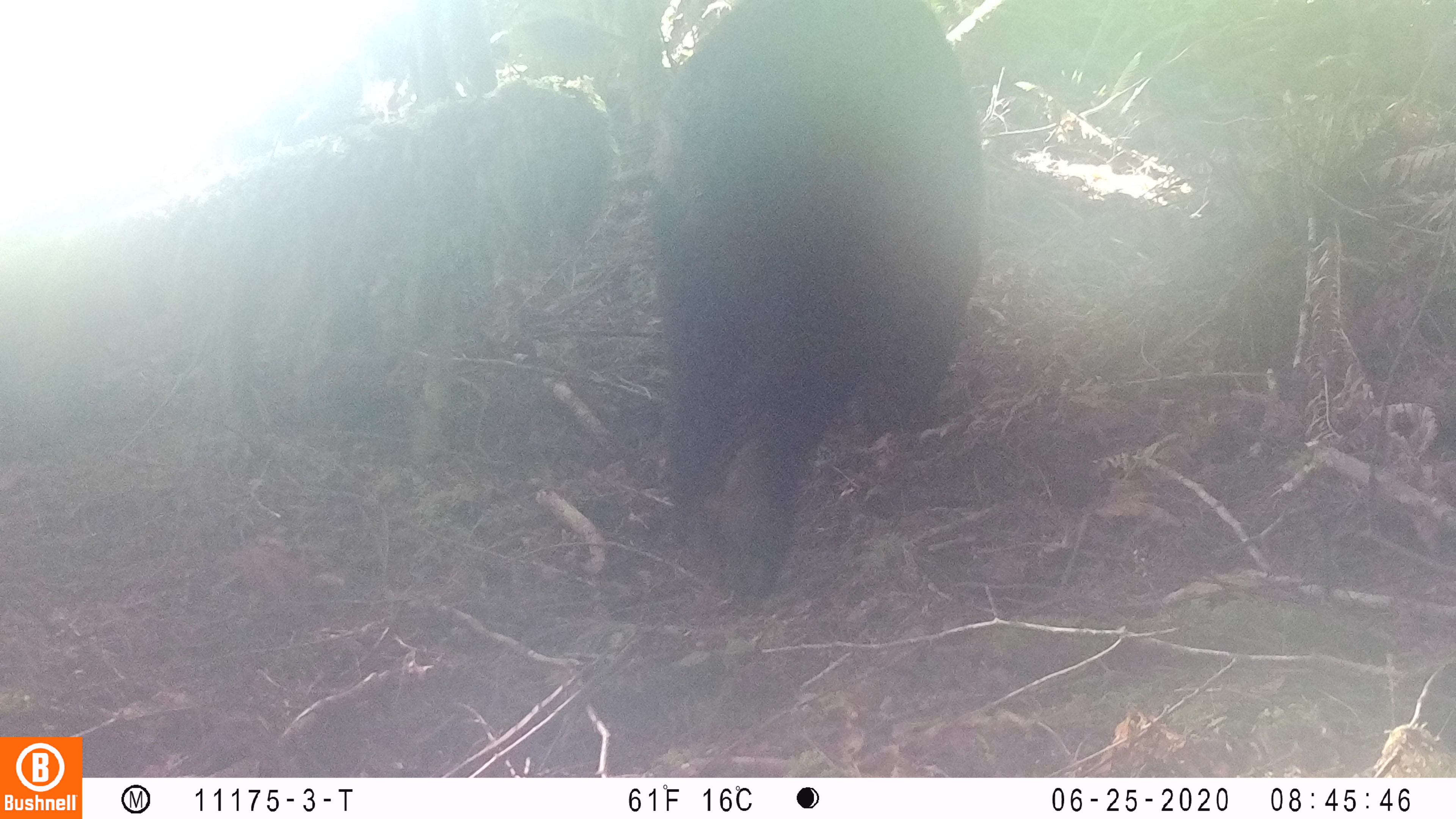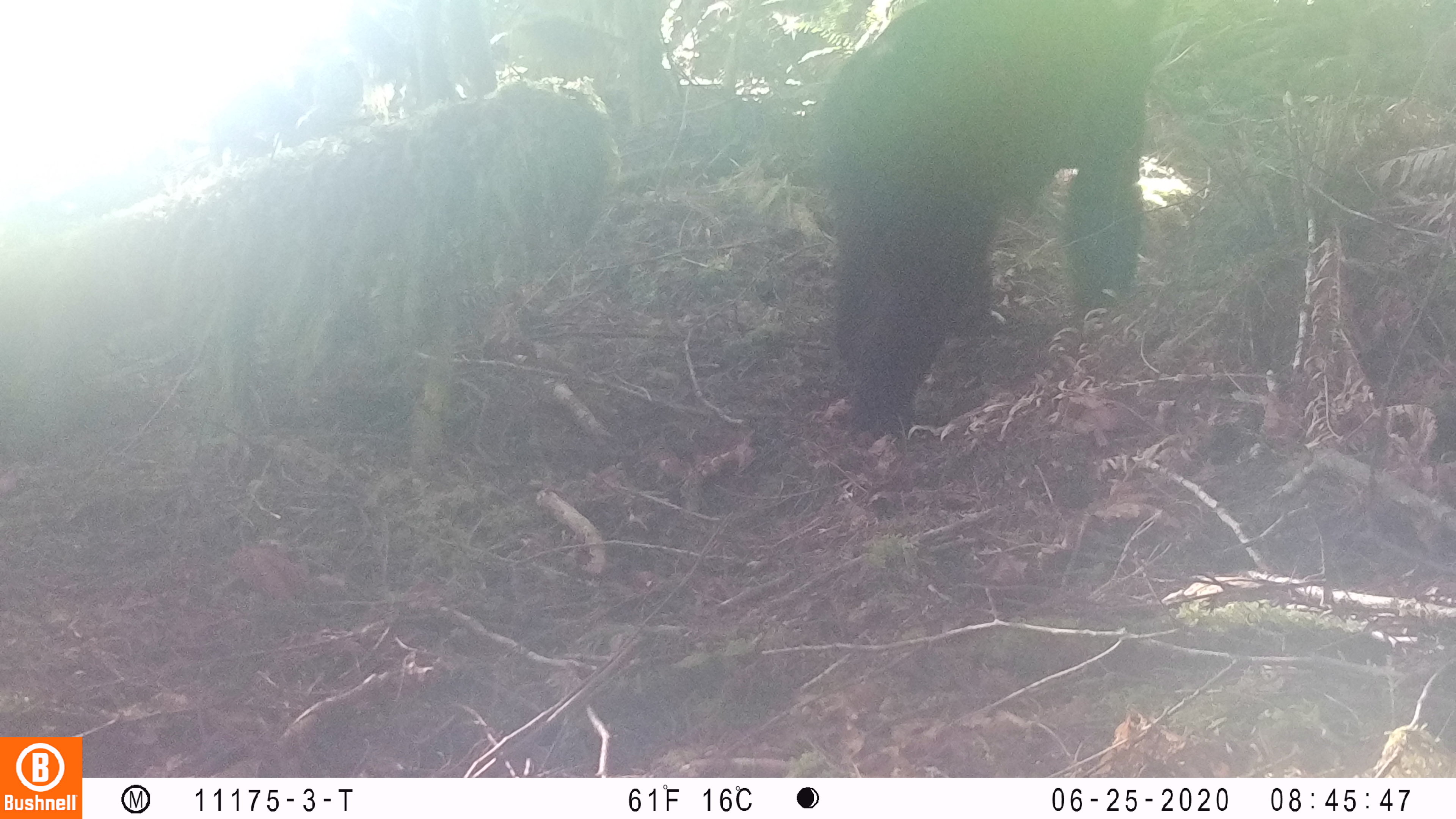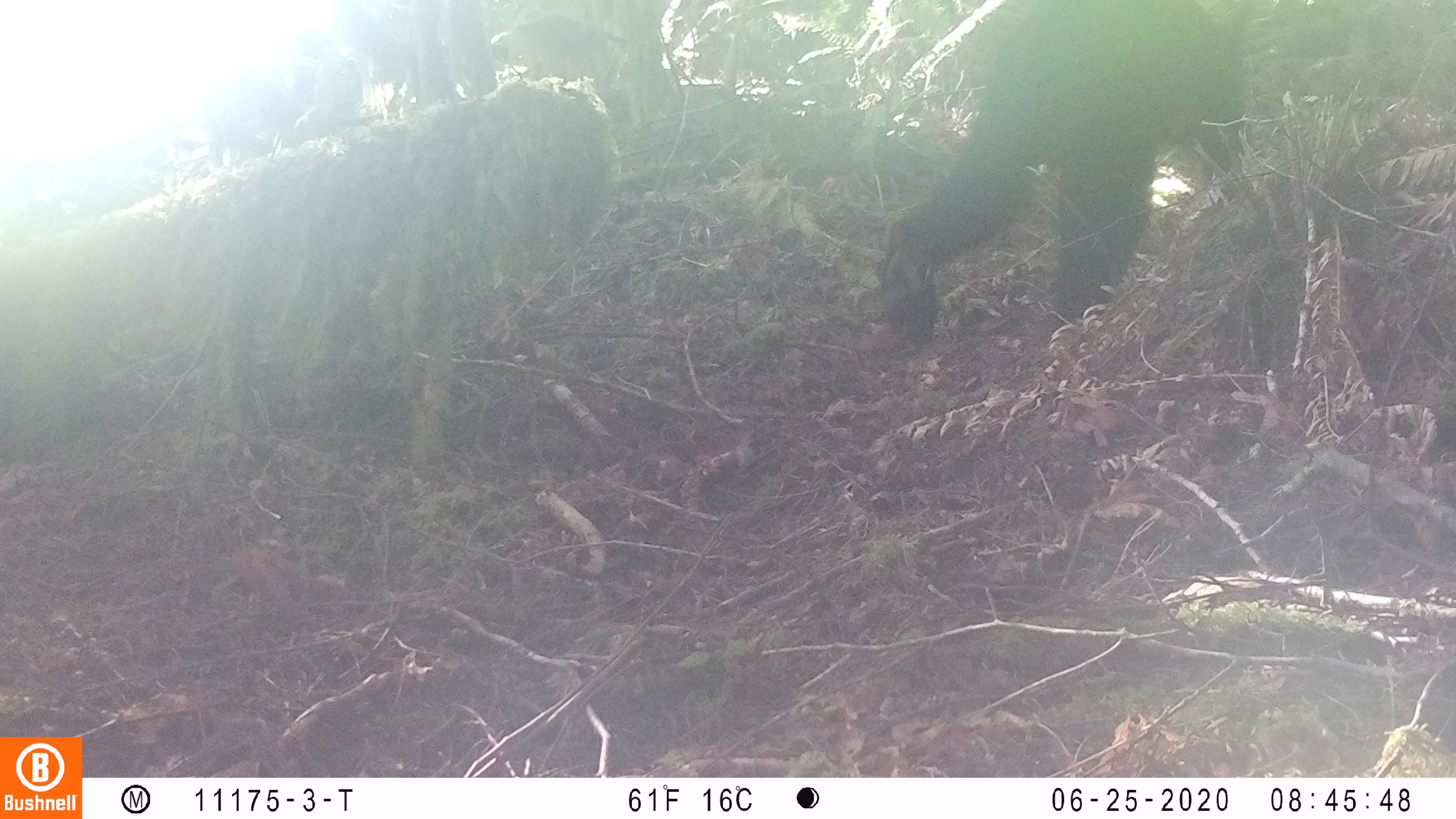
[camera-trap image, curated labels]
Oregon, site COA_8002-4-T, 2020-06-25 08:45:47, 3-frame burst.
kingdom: Animalia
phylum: Chordata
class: Mammalia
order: Carnivora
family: Ursidae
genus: Ursus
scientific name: Ursus americanus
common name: american black bear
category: black bear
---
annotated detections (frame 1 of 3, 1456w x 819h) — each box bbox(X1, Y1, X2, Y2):
black bear: bbox(662, 3, 997, 601)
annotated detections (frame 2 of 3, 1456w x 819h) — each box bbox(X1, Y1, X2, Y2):
black bear: bbox(803, 0, 1160, 446)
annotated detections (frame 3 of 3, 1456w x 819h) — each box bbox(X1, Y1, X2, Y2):
black bear: bbox(869, 5, 1254, 338)